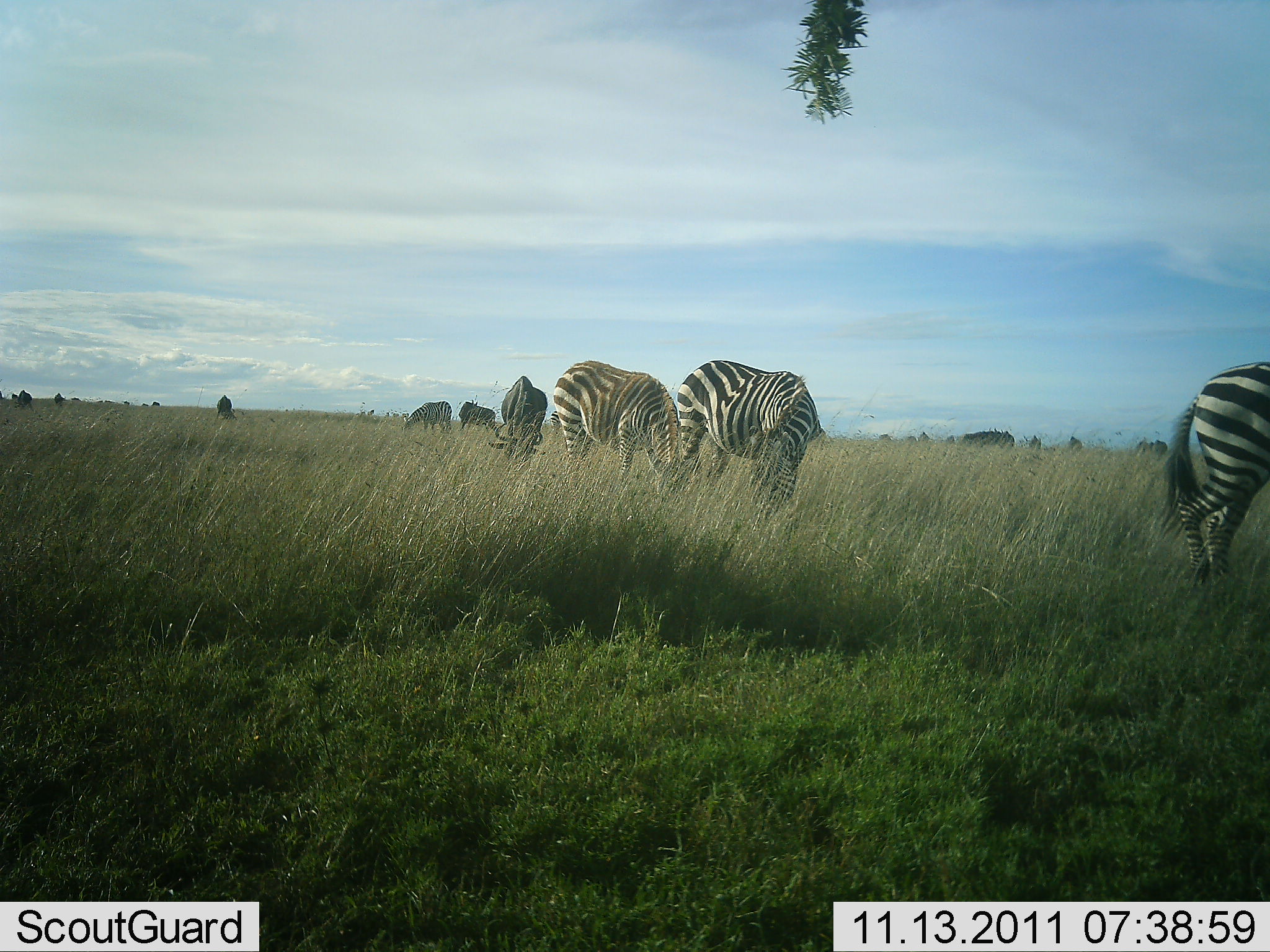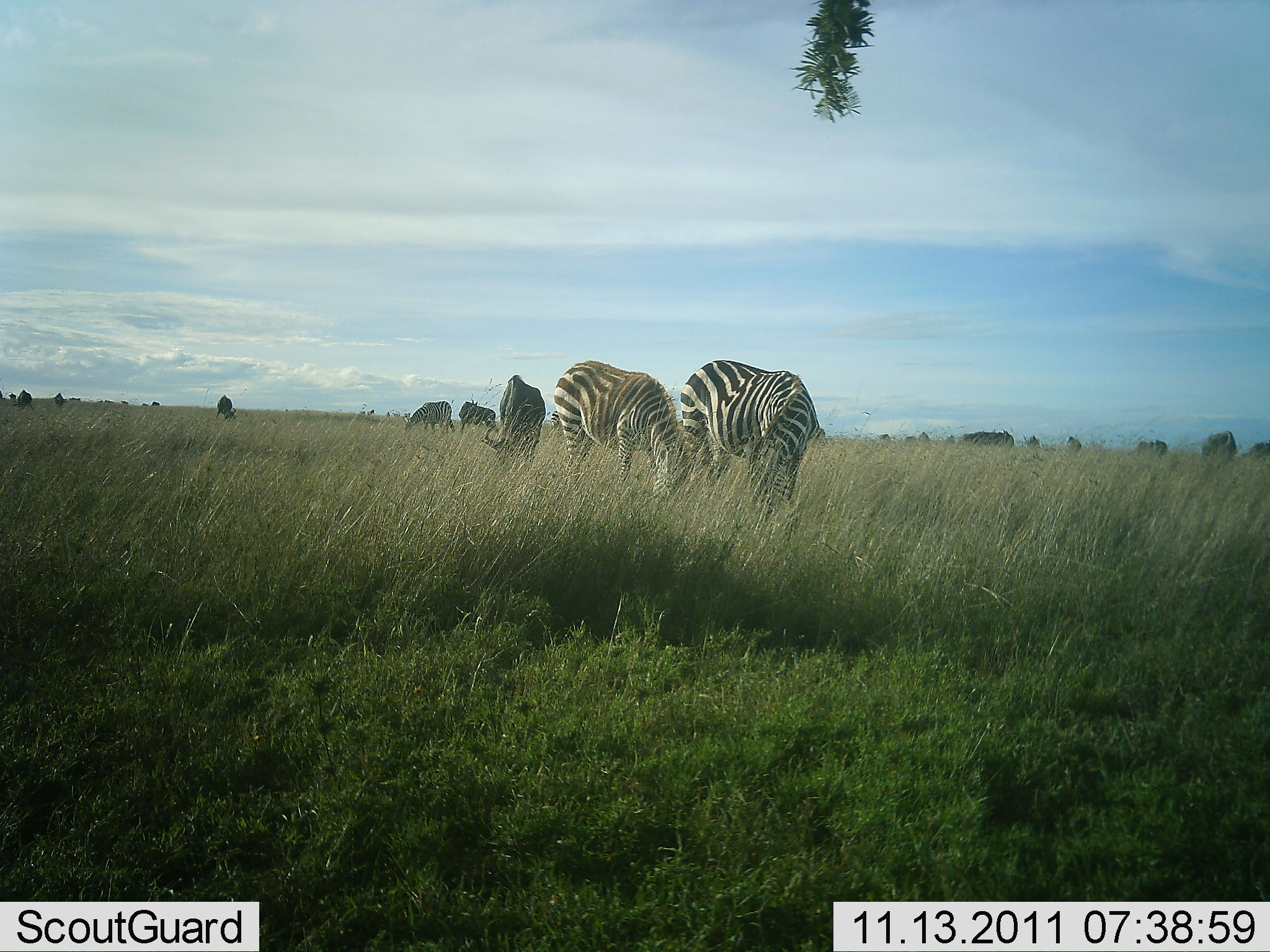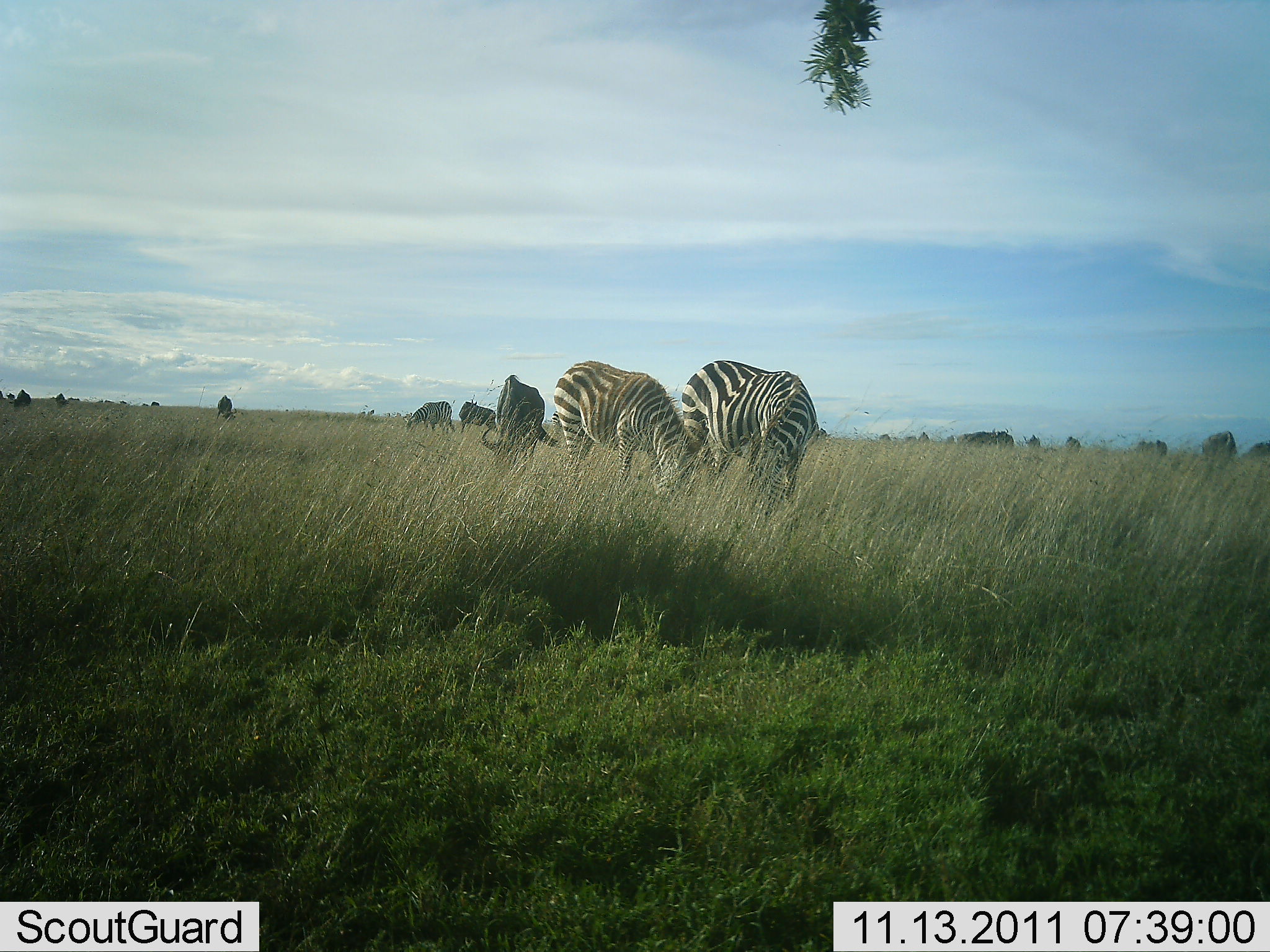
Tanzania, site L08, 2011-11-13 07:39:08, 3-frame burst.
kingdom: Animalia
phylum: Chordata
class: Mammalia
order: Perissodactyla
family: Equidae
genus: Equus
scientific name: Equus quagga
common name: plains zebra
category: zebra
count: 3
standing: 21%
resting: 14%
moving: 36%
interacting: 7%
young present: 0%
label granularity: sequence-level